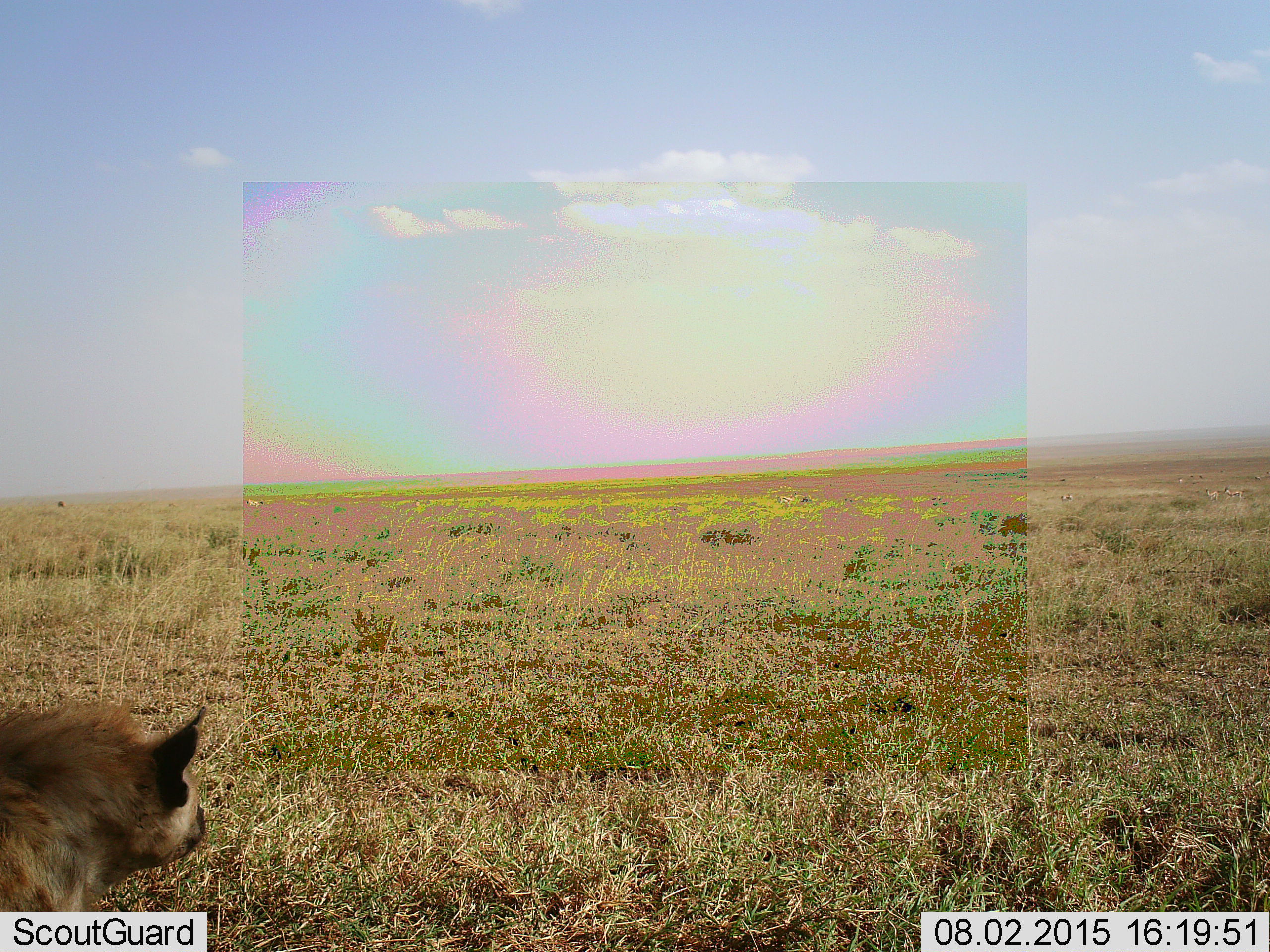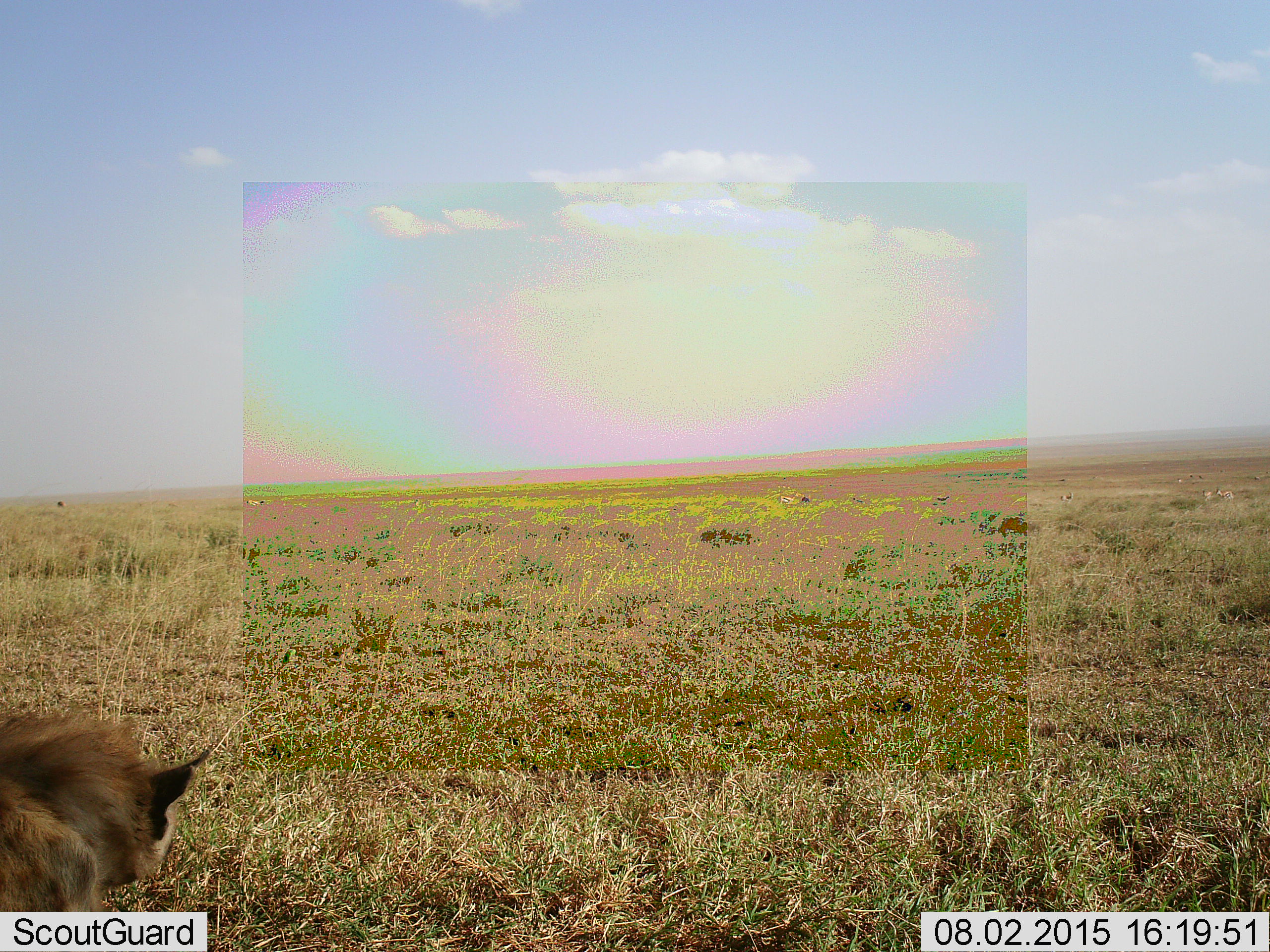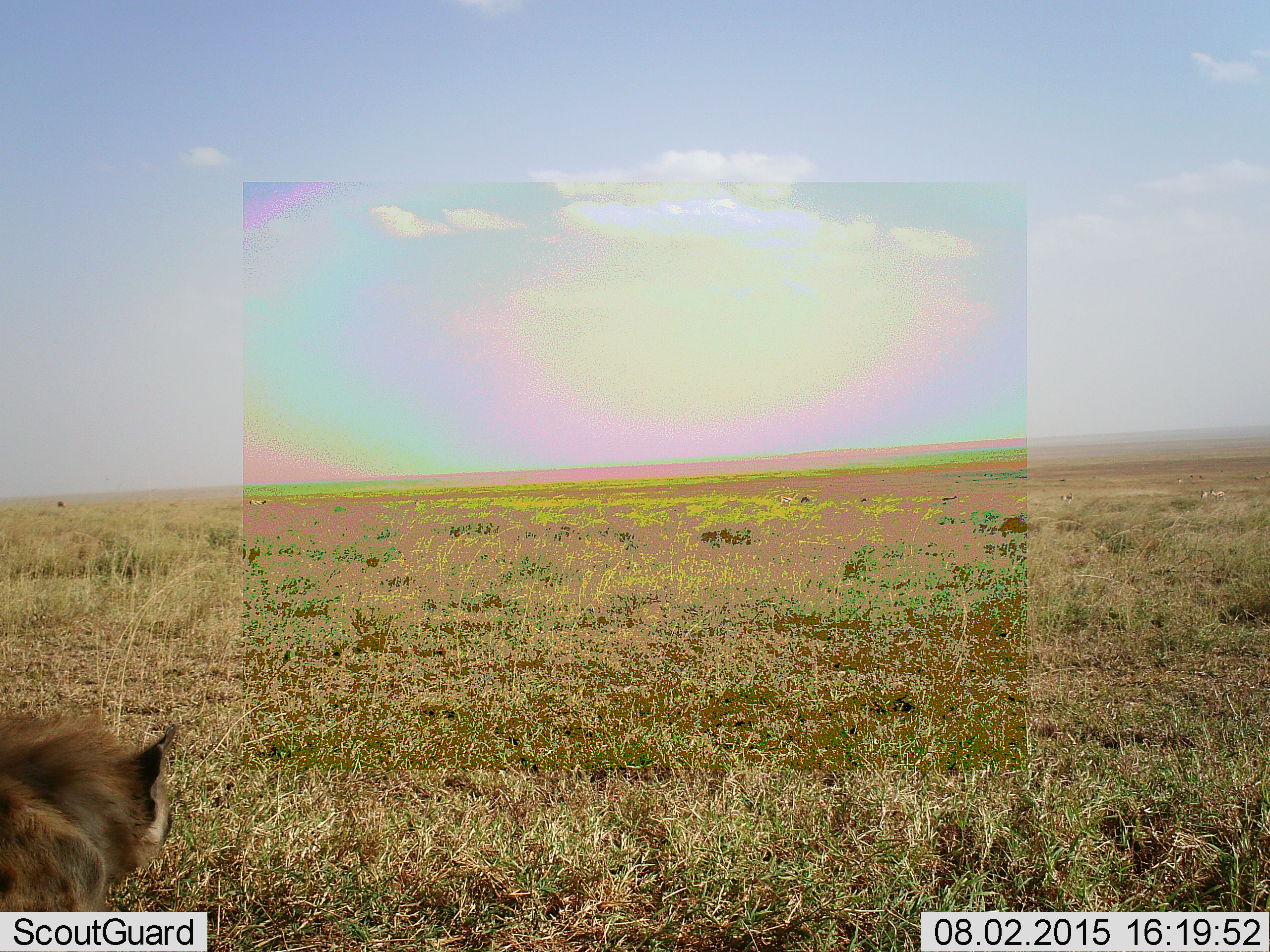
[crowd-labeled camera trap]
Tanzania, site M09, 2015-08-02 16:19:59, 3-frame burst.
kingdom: Animalia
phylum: Chordata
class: Mammalia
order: Artiodactyla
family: Bovidae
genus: Eudorcas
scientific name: Eudorcas thomsonii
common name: thomson's gazelle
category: gazellethomsons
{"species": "gazellethomsons (thomson's gazelle) (Eudorcas thomsonii)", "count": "11-50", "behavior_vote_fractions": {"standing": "60%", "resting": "0%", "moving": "100%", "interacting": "0%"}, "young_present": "0%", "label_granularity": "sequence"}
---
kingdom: Animalia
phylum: Chordata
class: Mammalia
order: Carnivora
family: Hyaenidae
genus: Crocuta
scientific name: Crocuta crocuta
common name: spotted hyena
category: hyenaspotted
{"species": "hyenaspotted (spotted hyena) (Crocuta crocuta)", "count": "1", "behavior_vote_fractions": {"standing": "89%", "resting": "0%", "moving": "11%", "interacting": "0%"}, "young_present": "0%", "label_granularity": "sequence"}